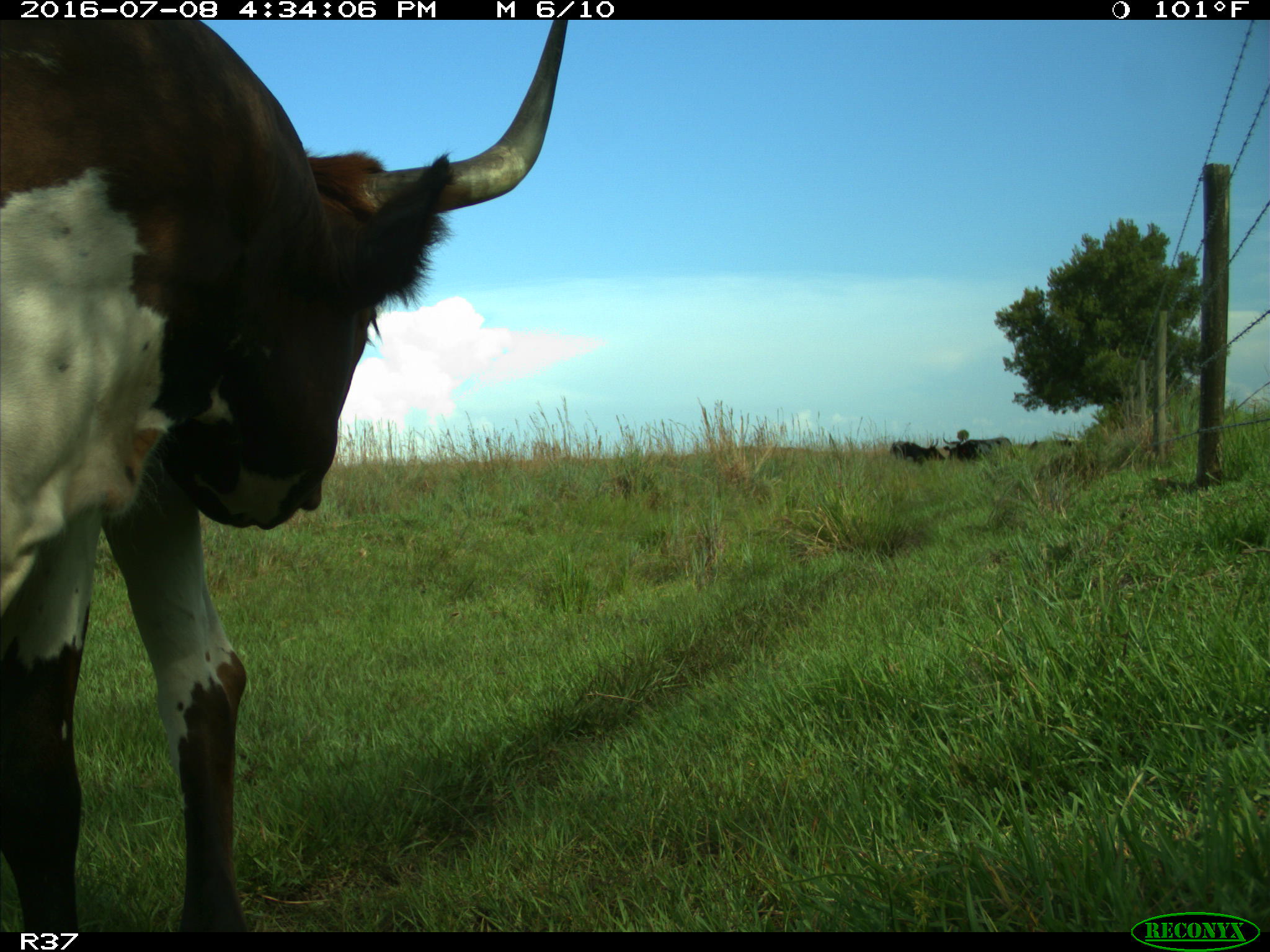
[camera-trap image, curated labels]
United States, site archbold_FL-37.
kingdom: Animalia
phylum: Chordata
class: Mammalia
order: Artiodactyla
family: Bovidae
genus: Bos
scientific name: Bos taurus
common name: domestic cow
Bos taurus (domestic cow).